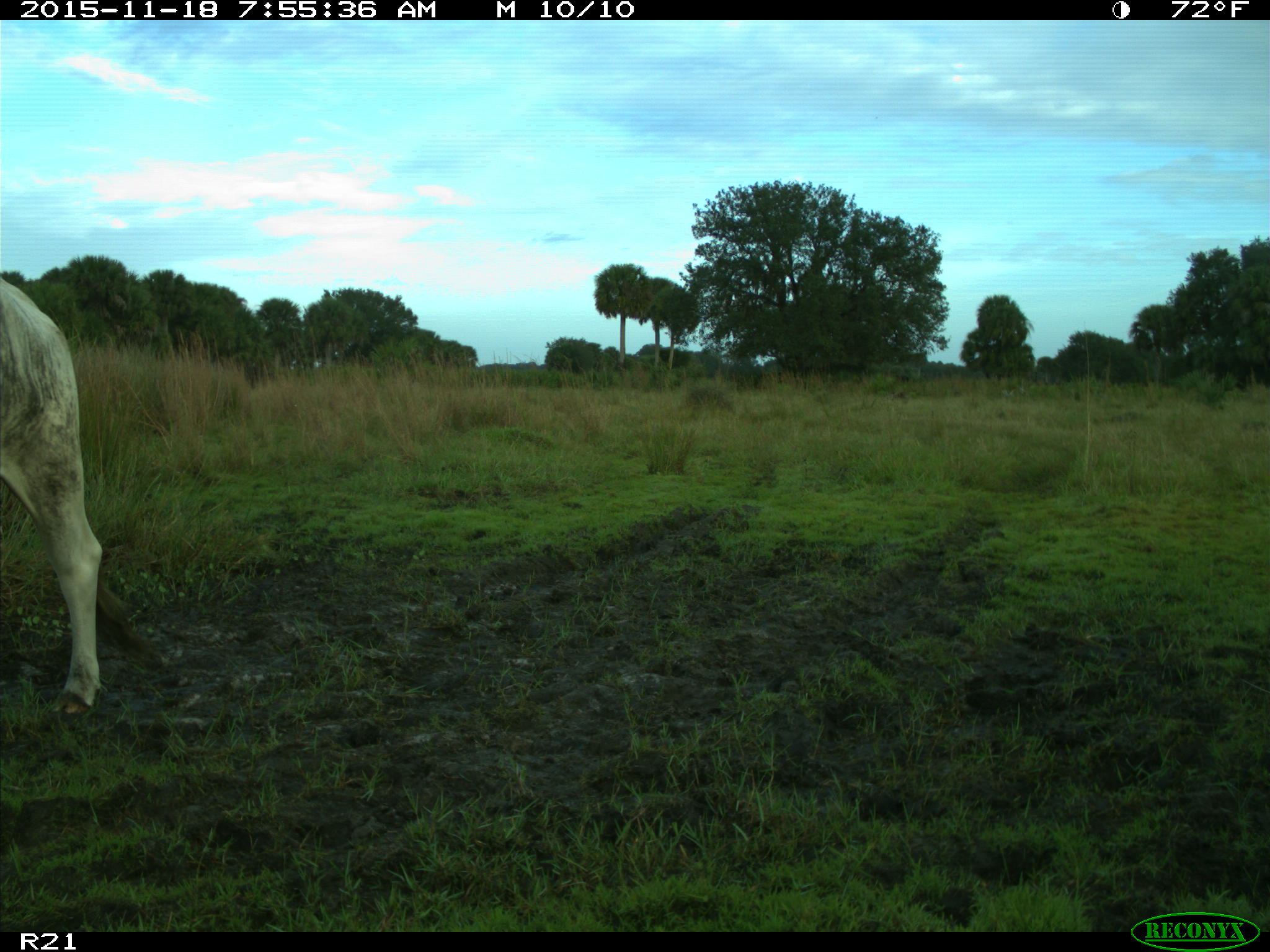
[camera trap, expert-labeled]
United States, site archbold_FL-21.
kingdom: Animalia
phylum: Chordata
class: Mammalia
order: Artiodactyla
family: Bovidae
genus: Bos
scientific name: Bos taurus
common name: domestic cow